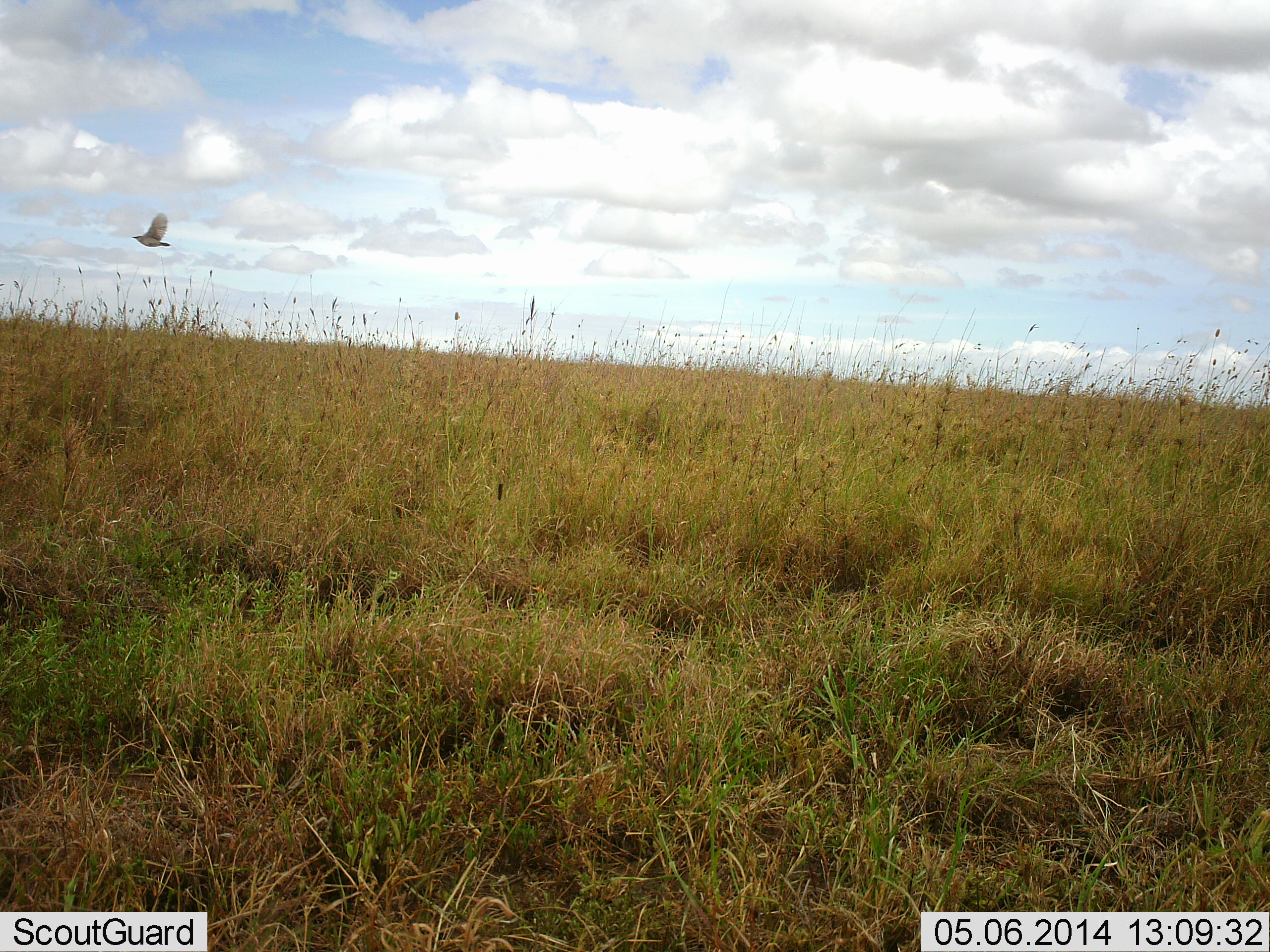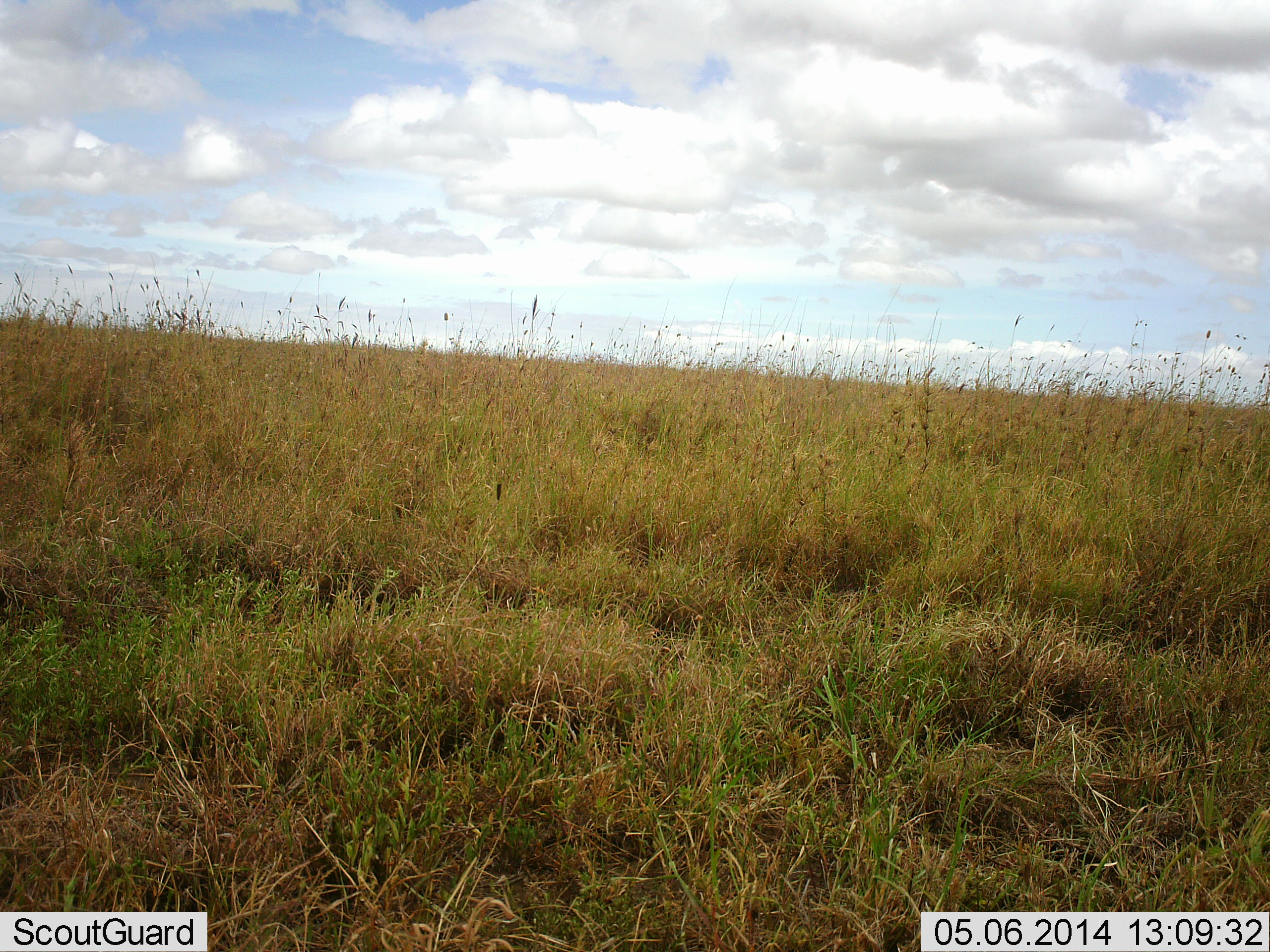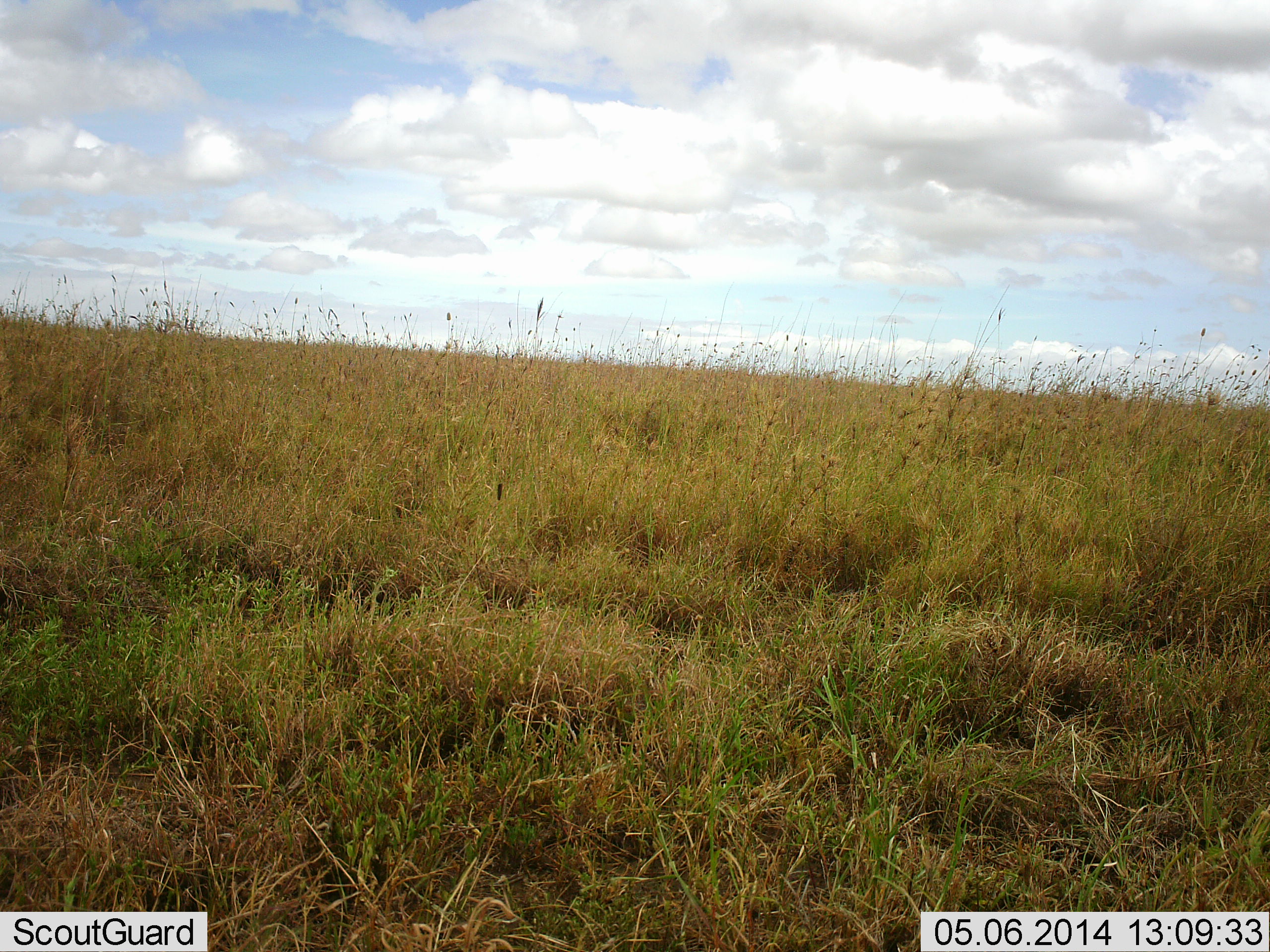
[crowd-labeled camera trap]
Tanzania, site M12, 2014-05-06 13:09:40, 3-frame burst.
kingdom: Animalia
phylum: Chordata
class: Aves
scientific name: Aves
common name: bird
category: otherbird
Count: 1.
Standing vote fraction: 2%.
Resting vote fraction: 0%.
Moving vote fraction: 98%.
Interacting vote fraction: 0%.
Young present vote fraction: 0%.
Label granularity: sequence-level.